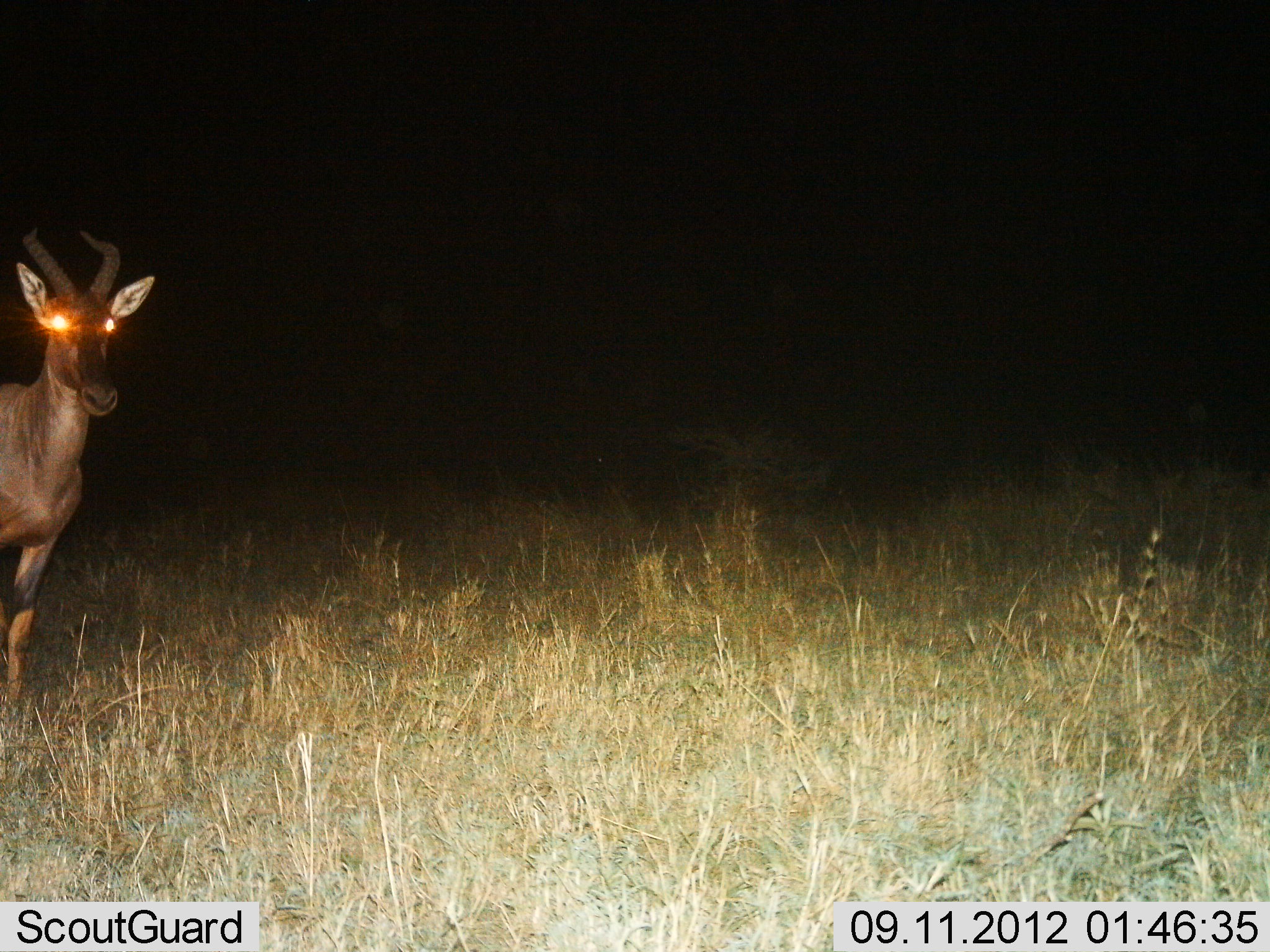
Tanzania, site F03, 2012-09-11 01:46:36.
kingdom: Animalia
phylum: Chordata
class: Mammalia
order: Artiodactyla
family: Bovidae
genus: Damaliscus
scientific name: Damaliscus lunatus jimela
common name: topi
Topi (Damaliscus lunatus jimela), count 1. Behavior (volunteer vote fractions): standing 100%, resting 0%, moving 0%, interacting 0%. Young present (vote fraction): 0%. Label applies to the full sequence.